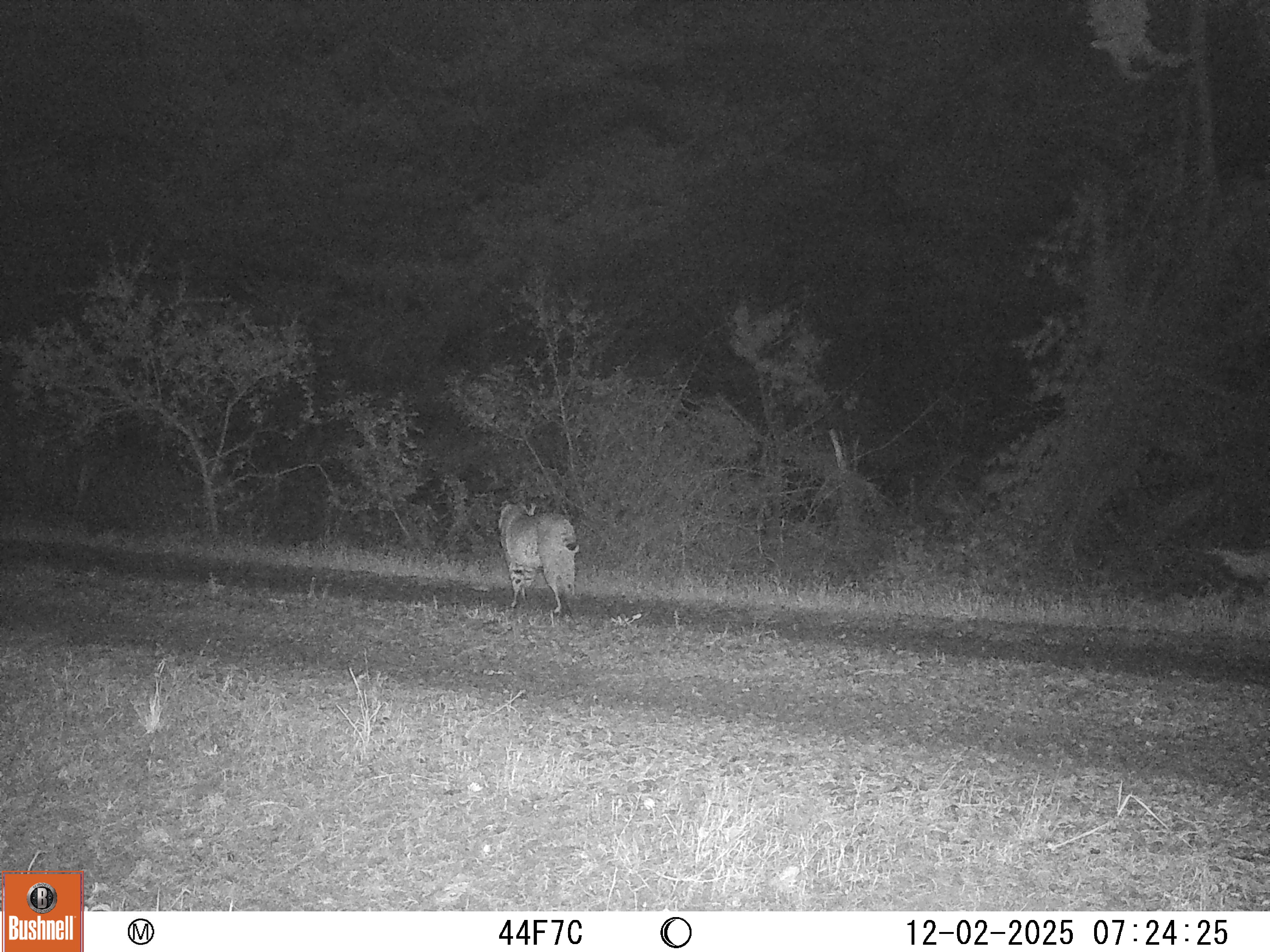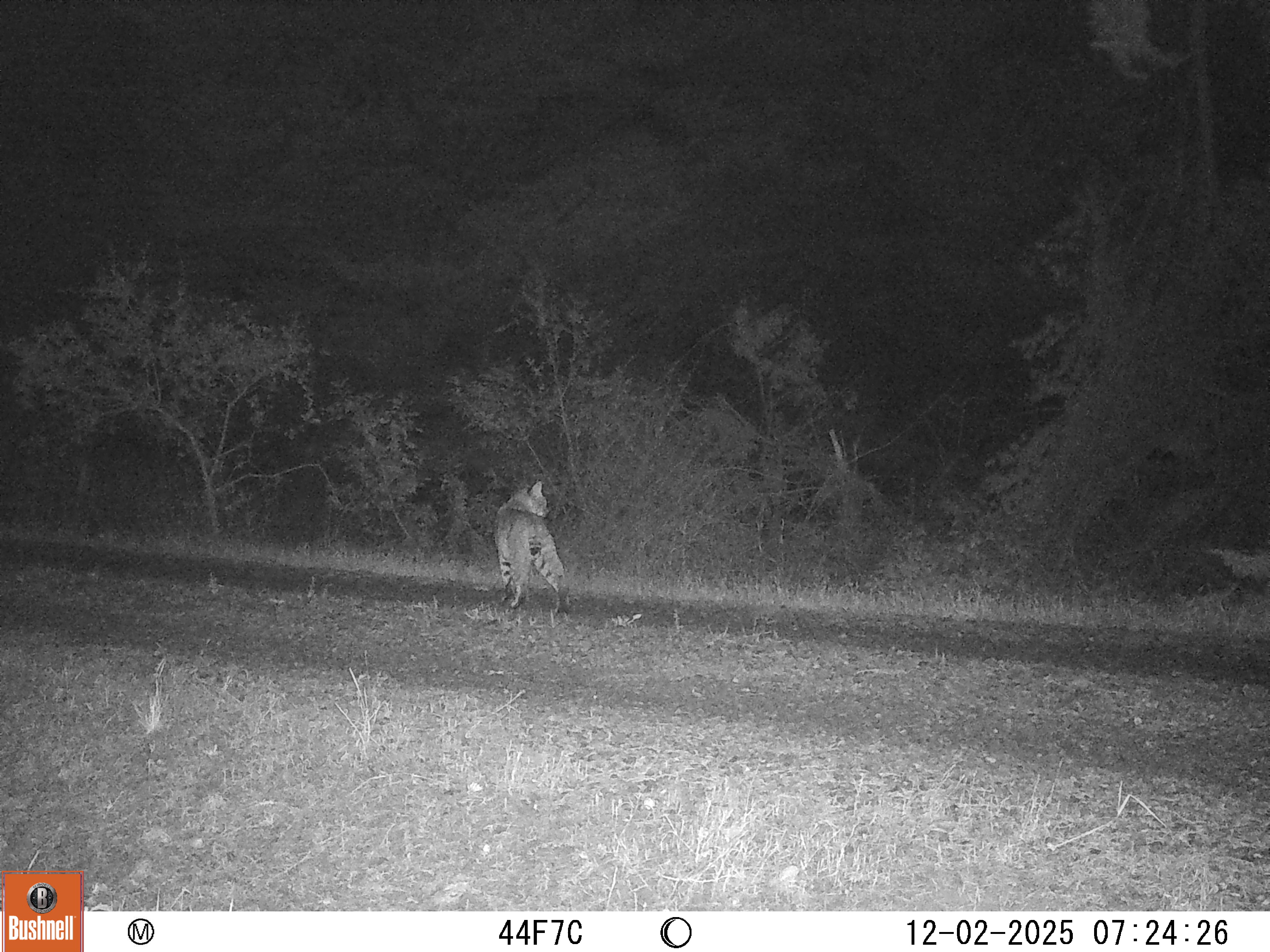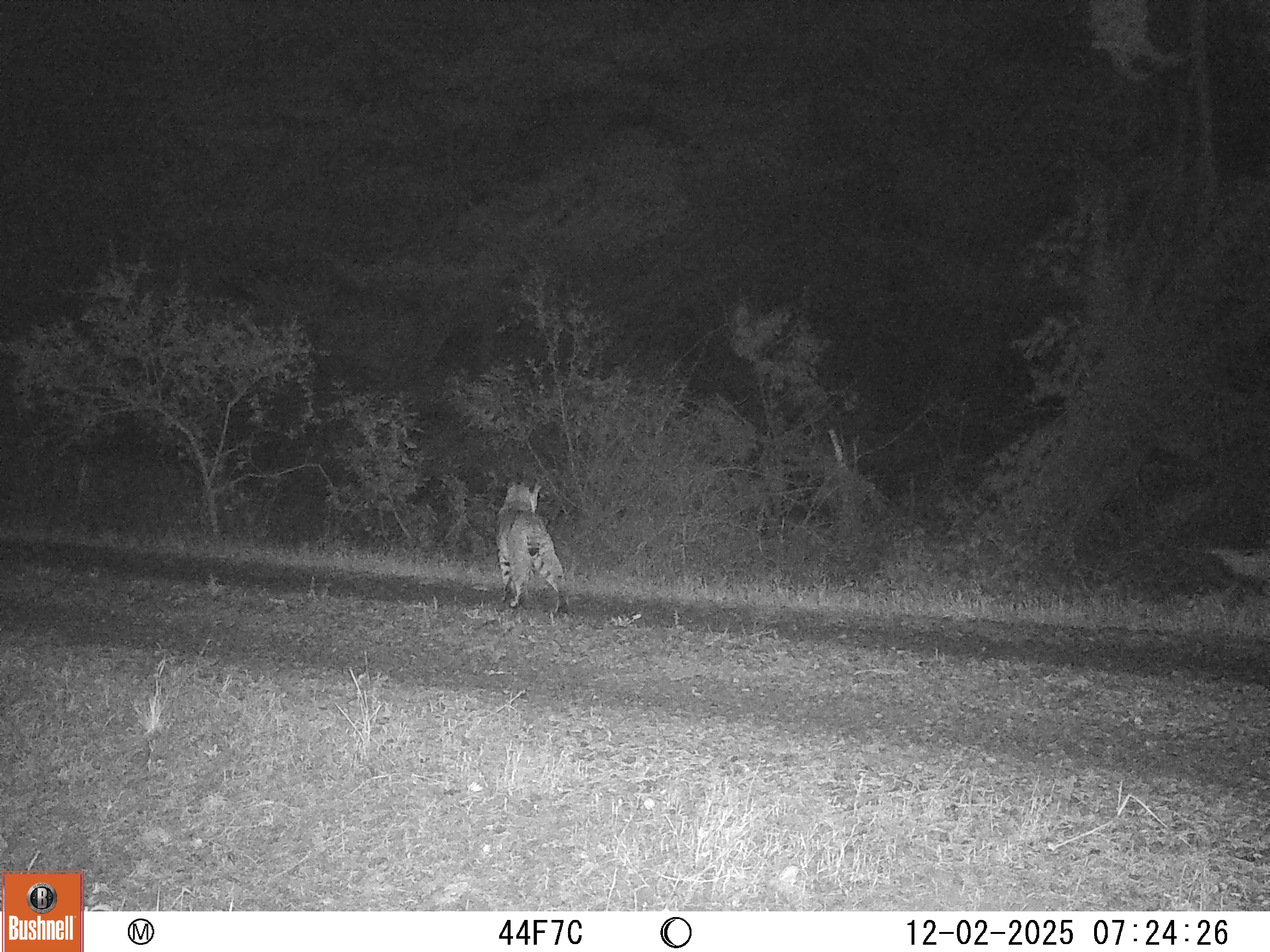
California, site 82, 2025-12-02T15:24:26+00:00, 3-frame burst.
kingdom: Animalia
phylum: Chordata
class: Mammalia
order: Carnivora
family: Felidae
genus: Lynx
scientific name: Lynx rufus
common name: bobcat